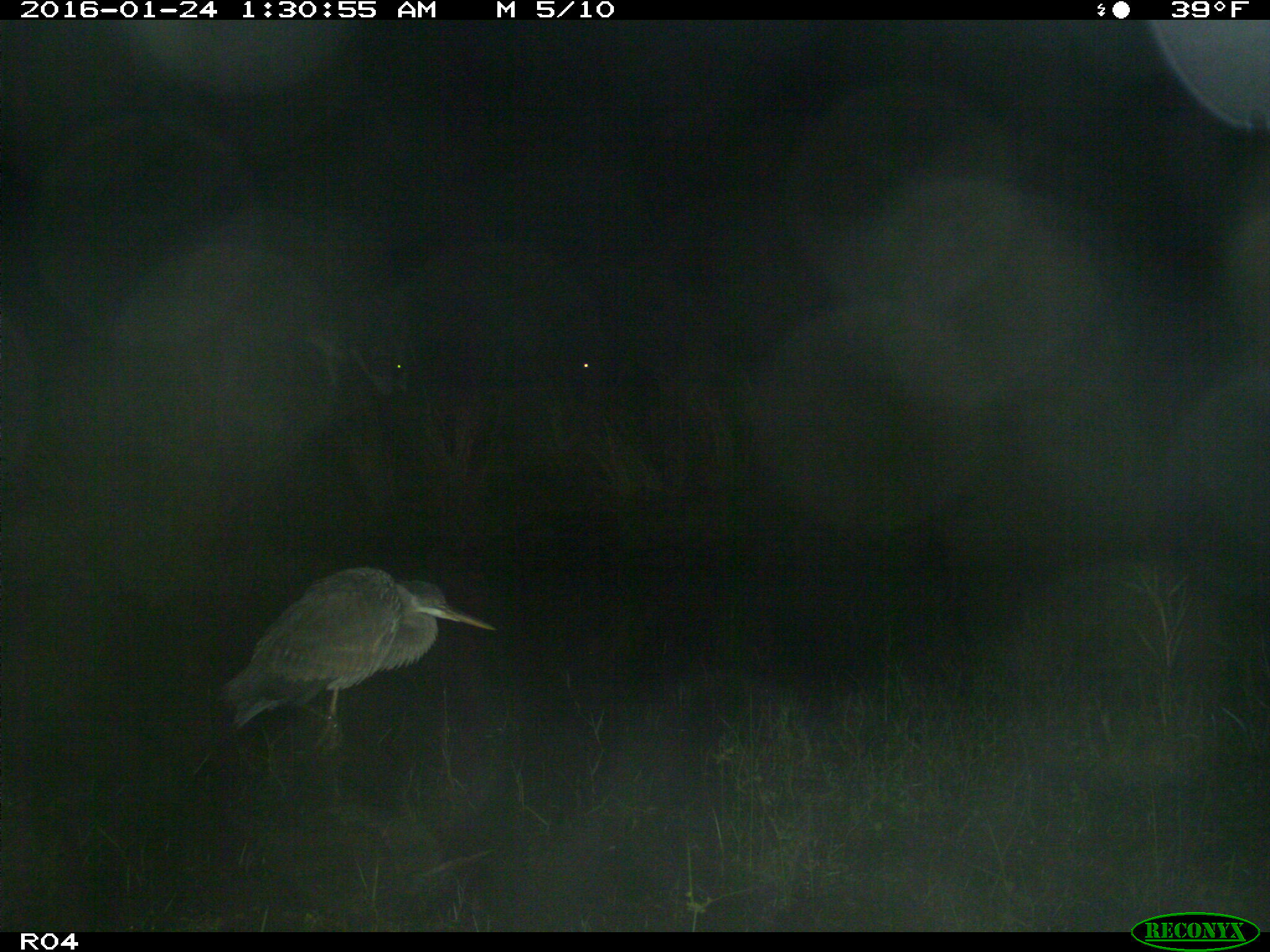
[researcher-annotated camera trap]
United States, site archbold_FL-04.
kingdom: Animalia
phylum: Chordata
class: Mammalia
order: Artiodactyla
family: Bovidae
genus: Bos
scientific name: Bos taurus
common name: domestic cow